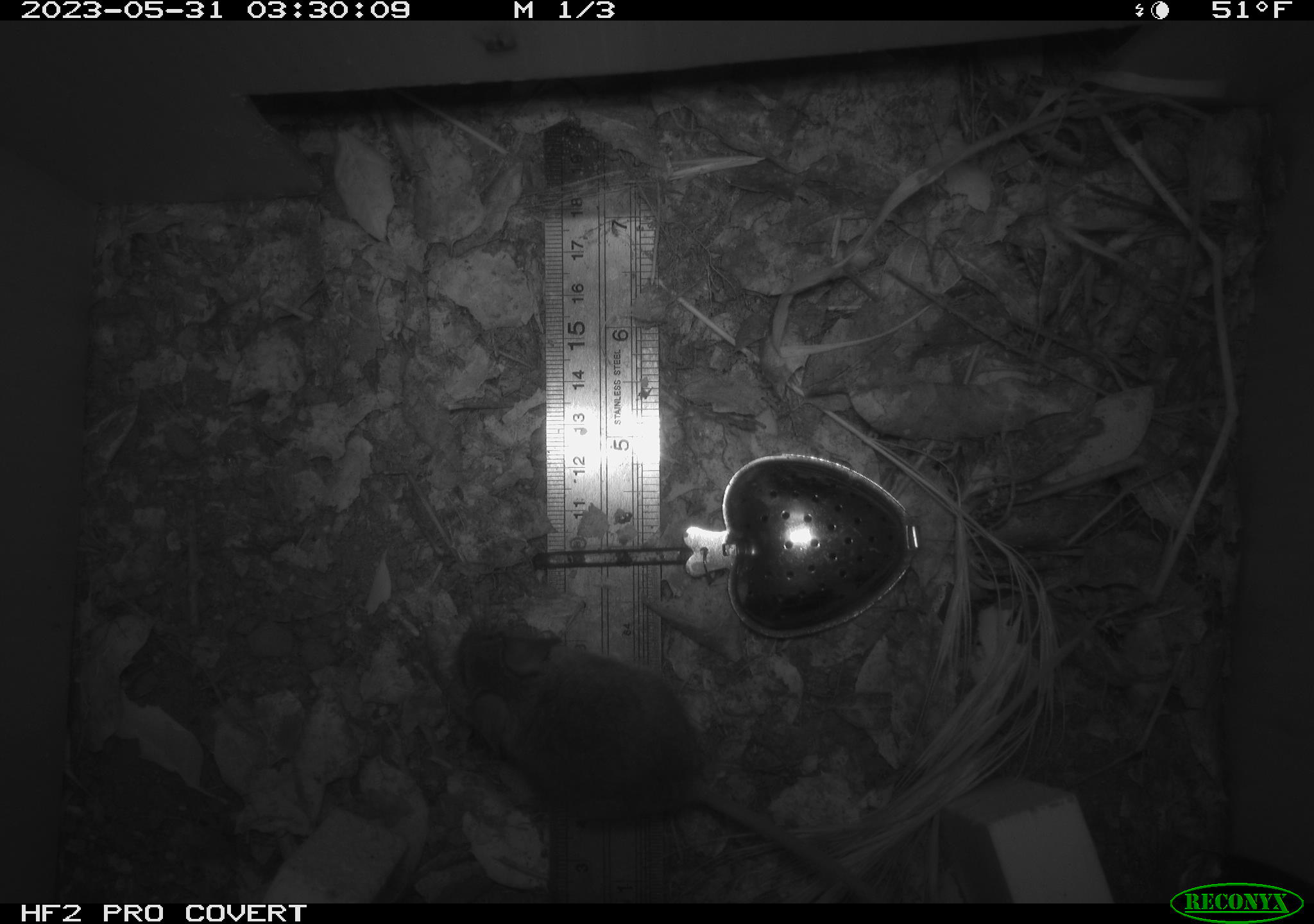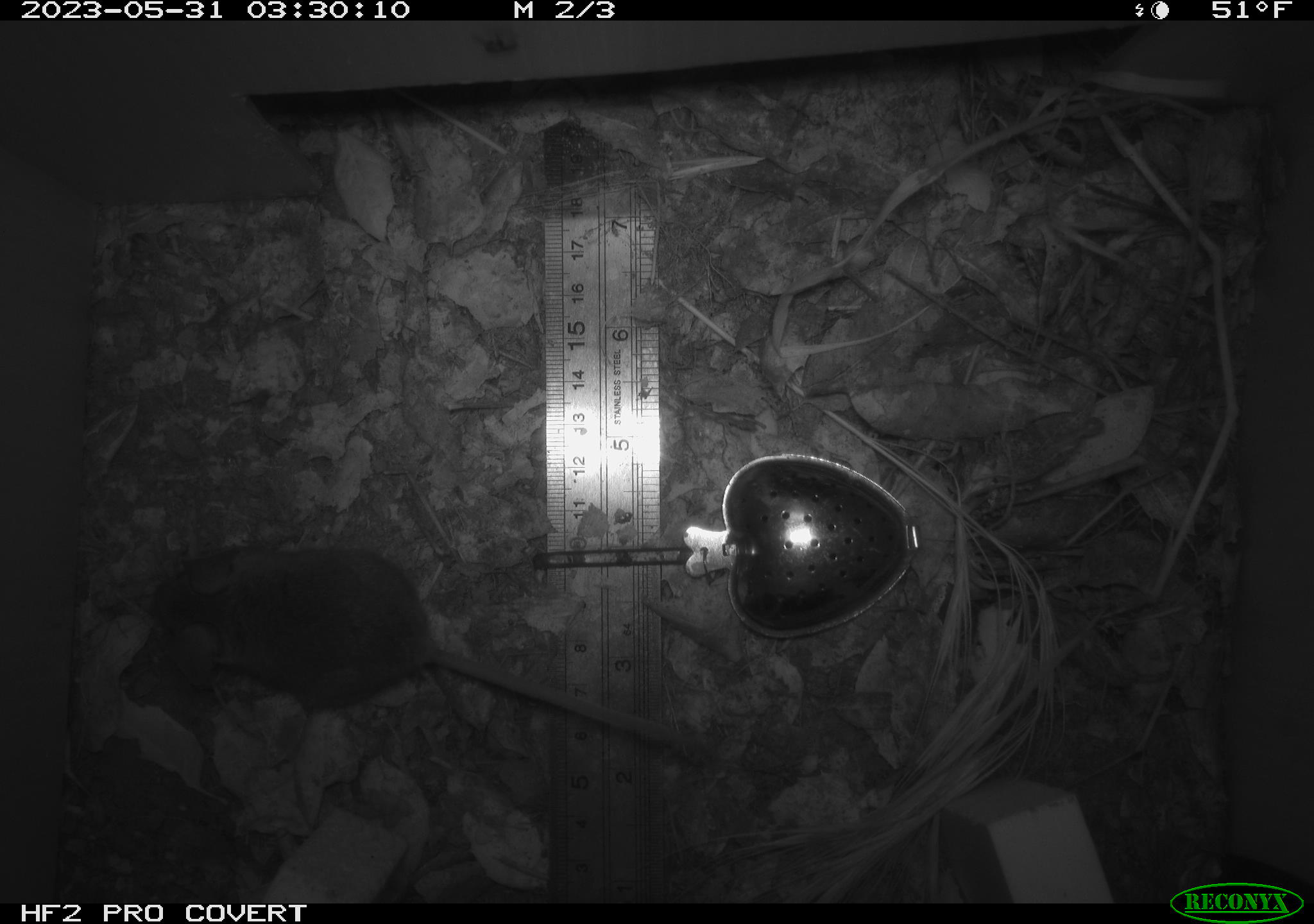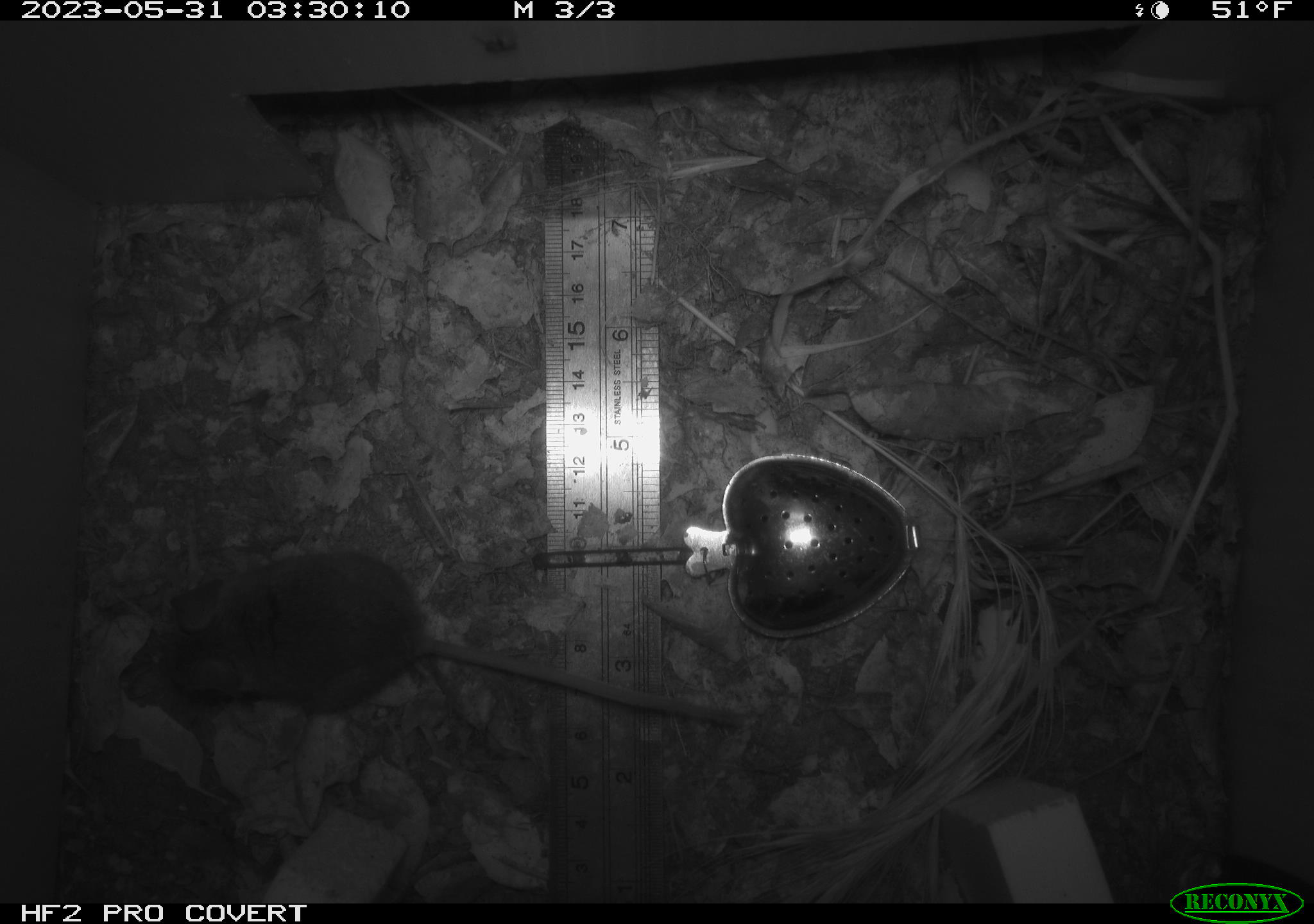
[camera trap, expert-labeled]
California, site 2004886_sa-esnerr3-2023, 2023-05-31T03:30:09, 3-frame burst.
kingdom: Animalia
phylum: Chordata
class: Mammalia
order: Rodentia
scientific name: Rodentia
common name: mouse species